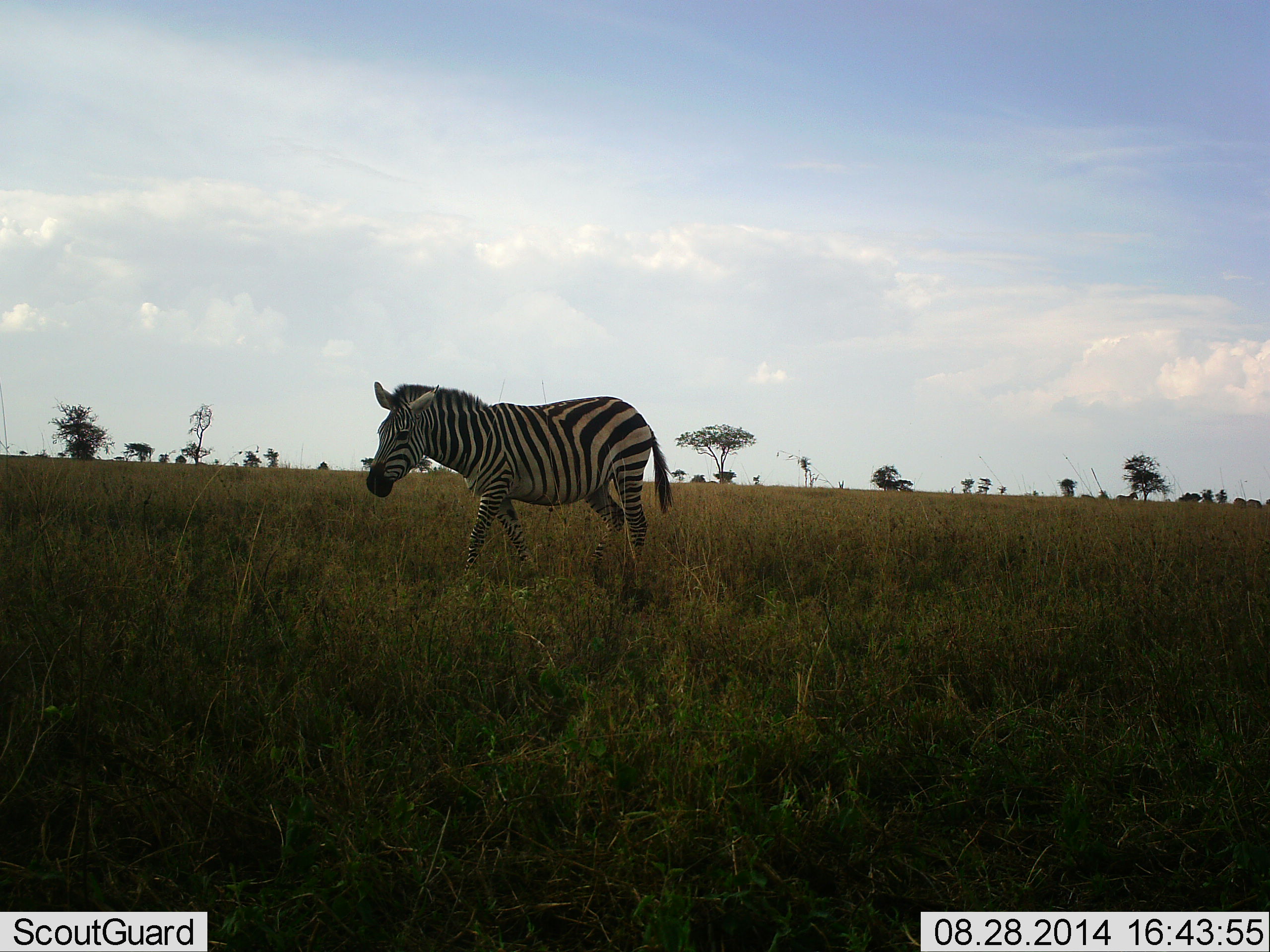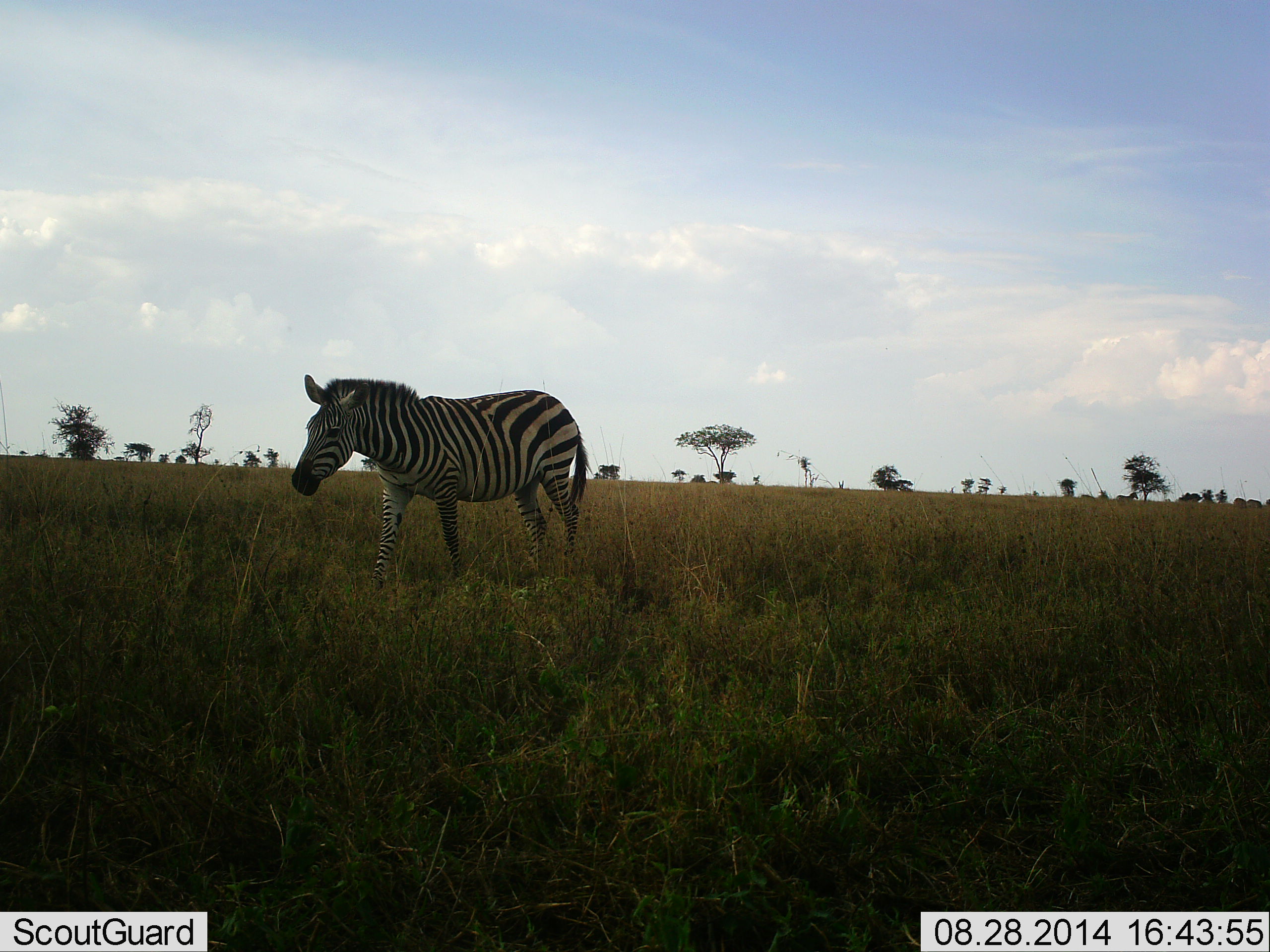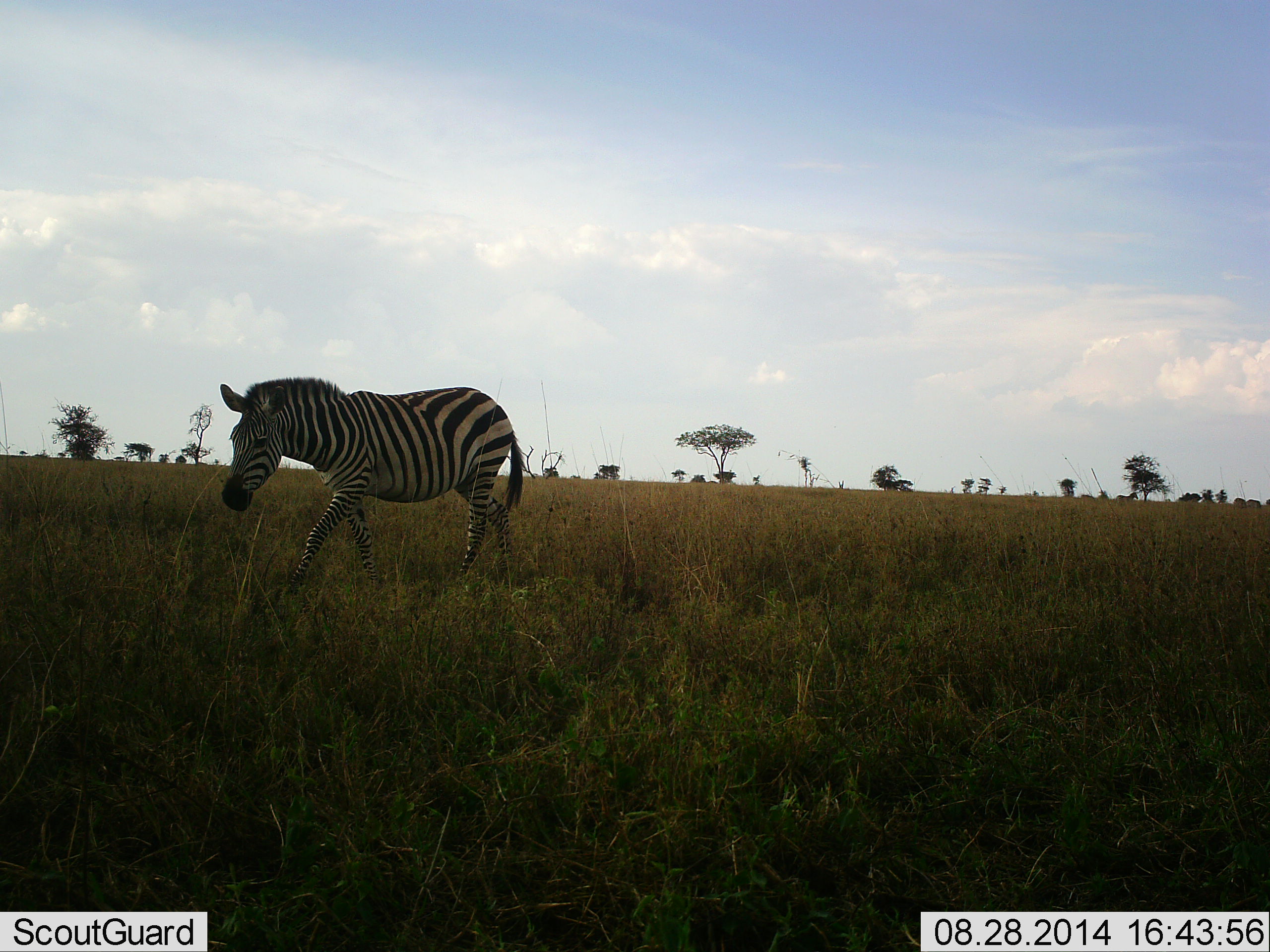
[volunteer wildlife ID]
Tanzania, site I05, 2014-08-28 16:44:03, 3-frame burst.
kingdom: Animalia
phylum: Chordata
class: Mammalia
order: Perissodactyla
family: Equidae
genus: Equus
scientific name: Equus quagga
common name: plains zebra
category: zebra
Zebra (plains zebra) (Equus quagga), count 1. Behavior (volunteer vote fractions): standing 30%, resting 0%, moving 100%, interacting 0%. Young present (vote fraction): 0%. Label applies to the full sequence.